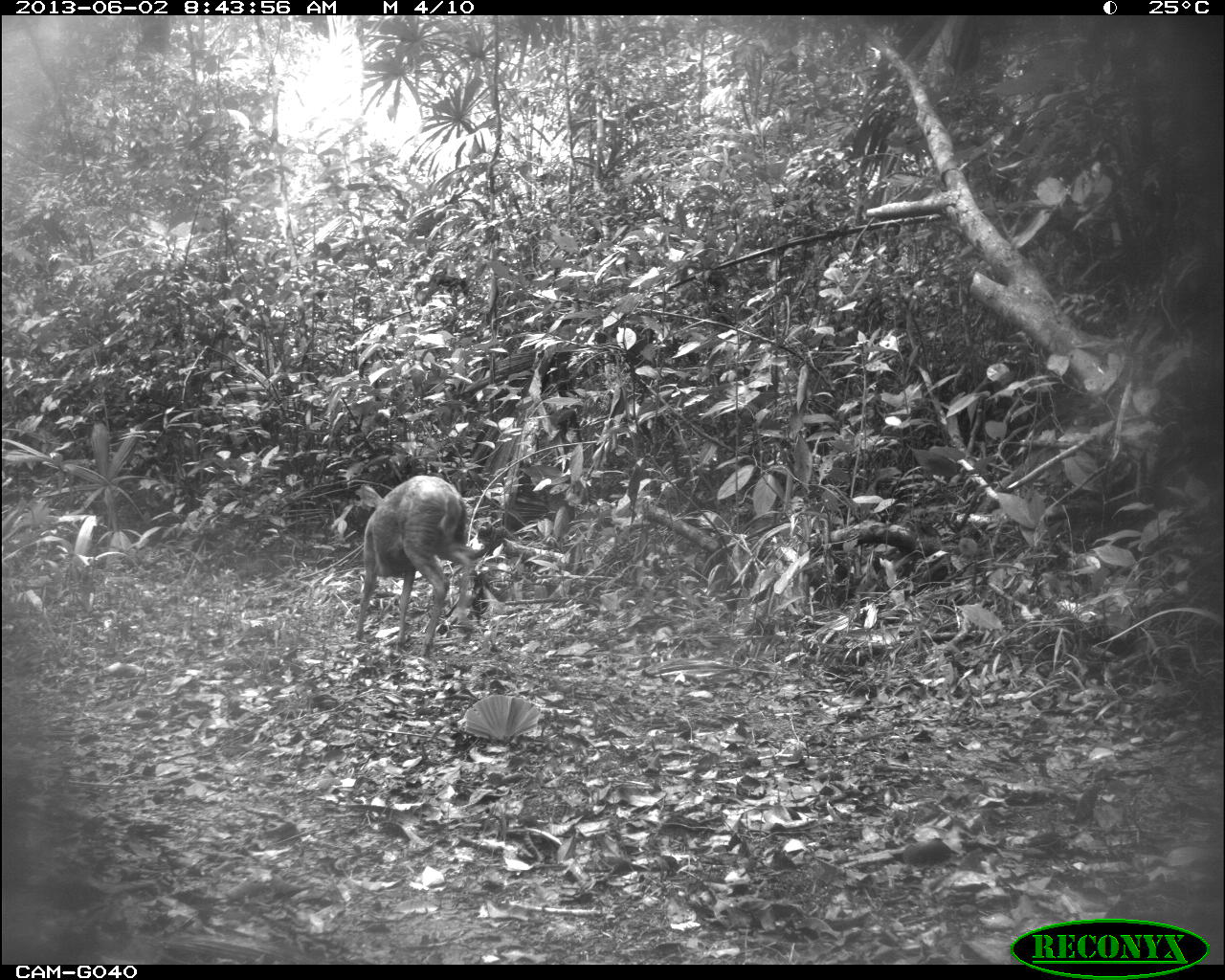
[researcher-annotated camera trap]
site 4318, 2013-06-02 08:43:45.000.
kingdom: Animalia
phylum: Chordata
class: Mammalia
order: Artiodactyla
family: Cervidae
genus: Mazama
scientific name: Mazama temama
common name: central american red brocket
Mazama temama (central american red brocket), count 2.